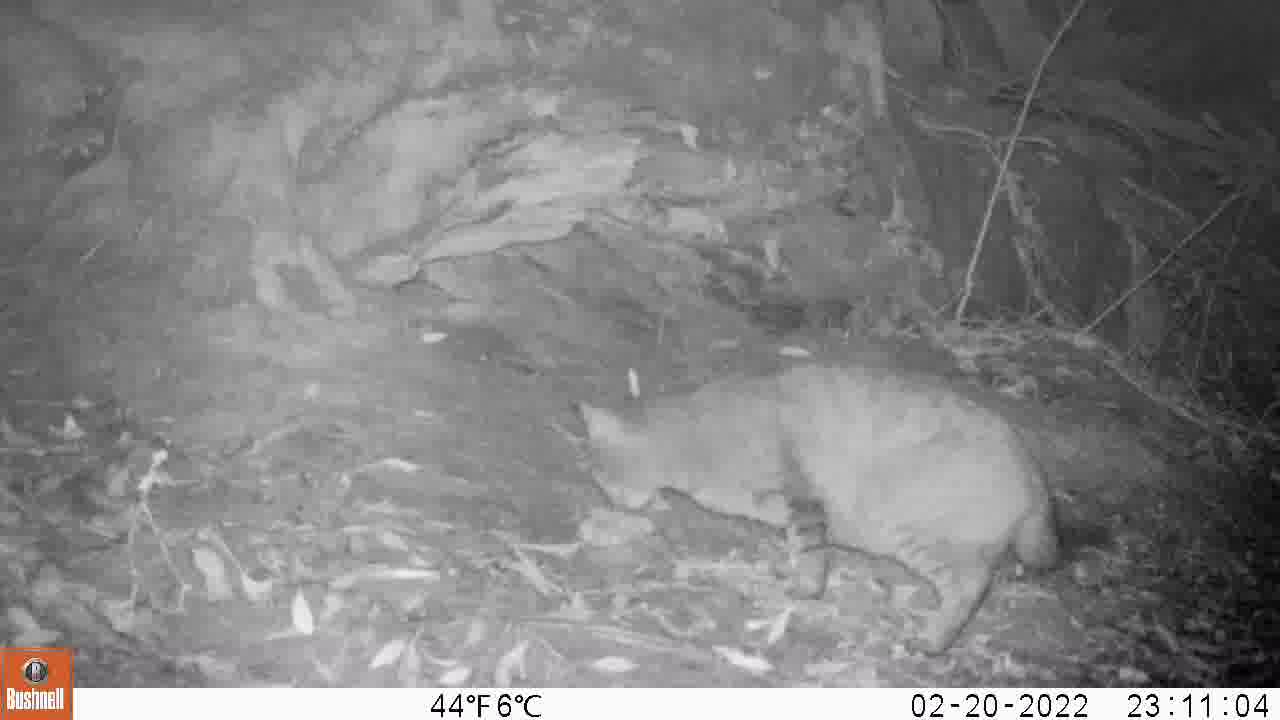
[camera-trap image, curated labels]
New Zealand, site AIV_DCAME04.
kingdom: Animalia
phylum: Chordata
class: Mammalia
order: Carnivora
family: Felidae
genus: Felis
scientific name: Felis catus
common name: domestic cat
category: cat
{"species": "cat (domestic cat) (Felis catus)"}